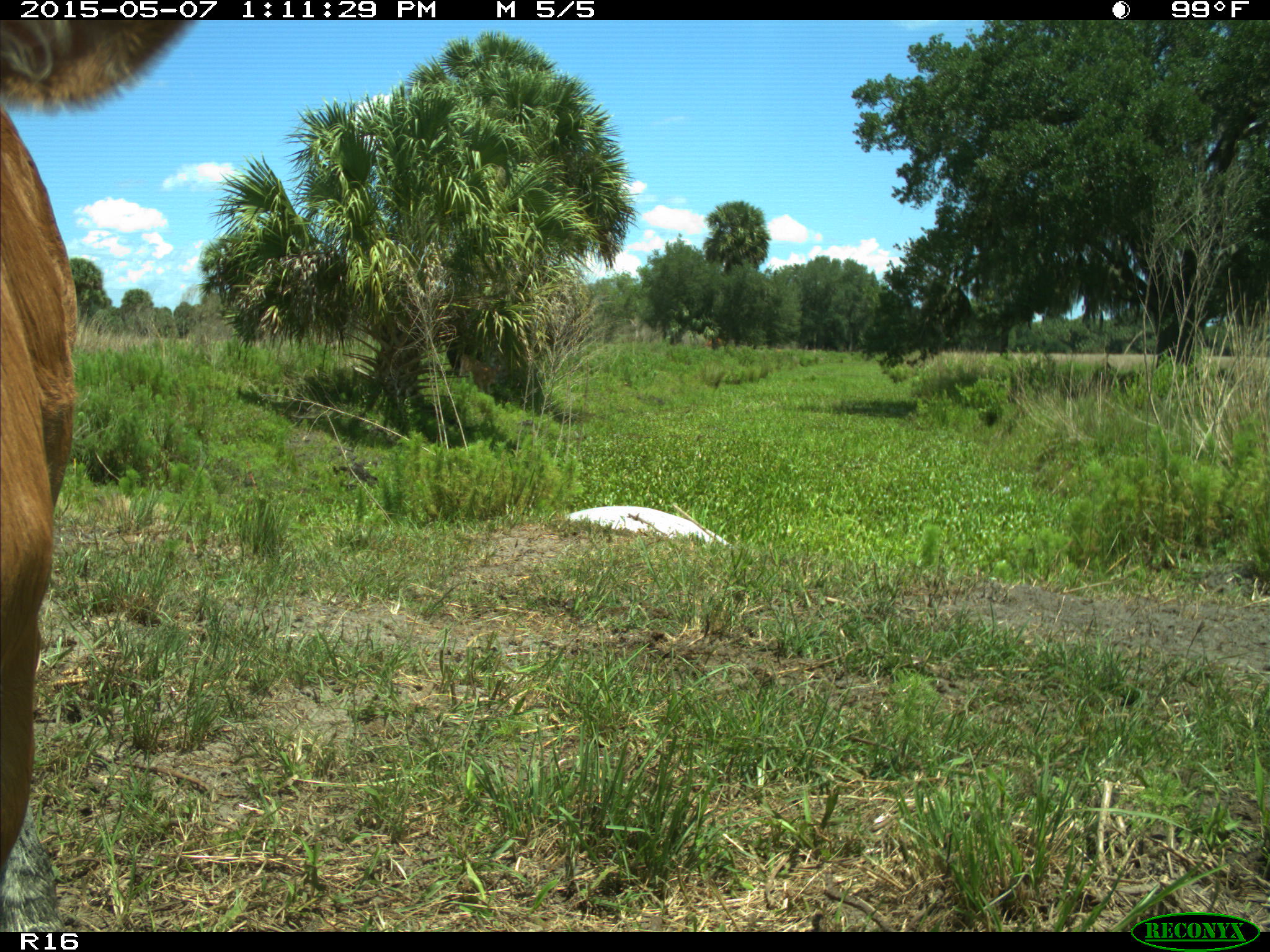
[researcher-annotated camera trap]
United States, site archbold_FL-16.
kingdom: Animalia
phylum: Chordata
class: Mammalia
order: Artiodactyla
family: Bovidae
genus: Bos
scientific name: Bos taurus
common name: domestic cow